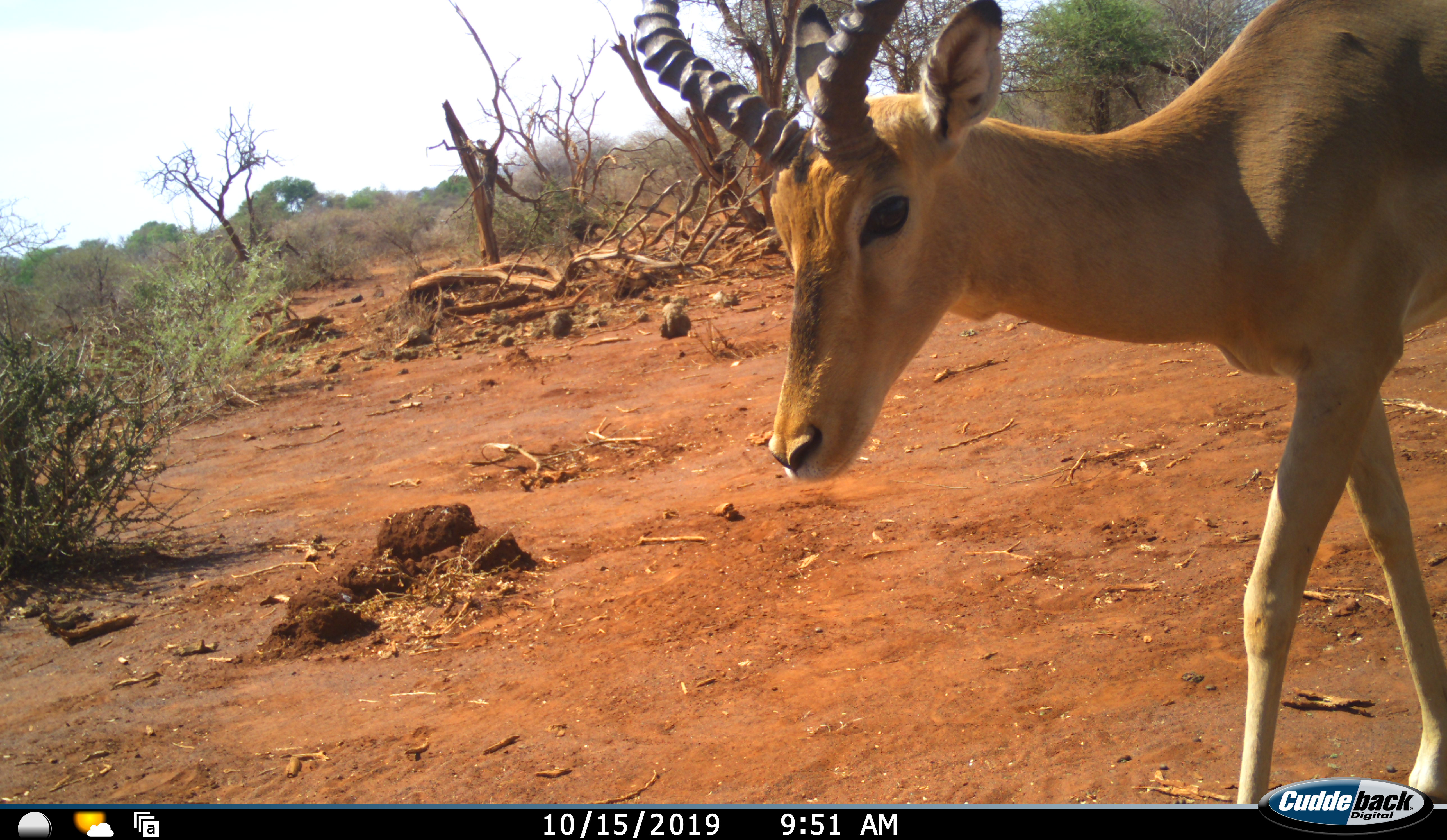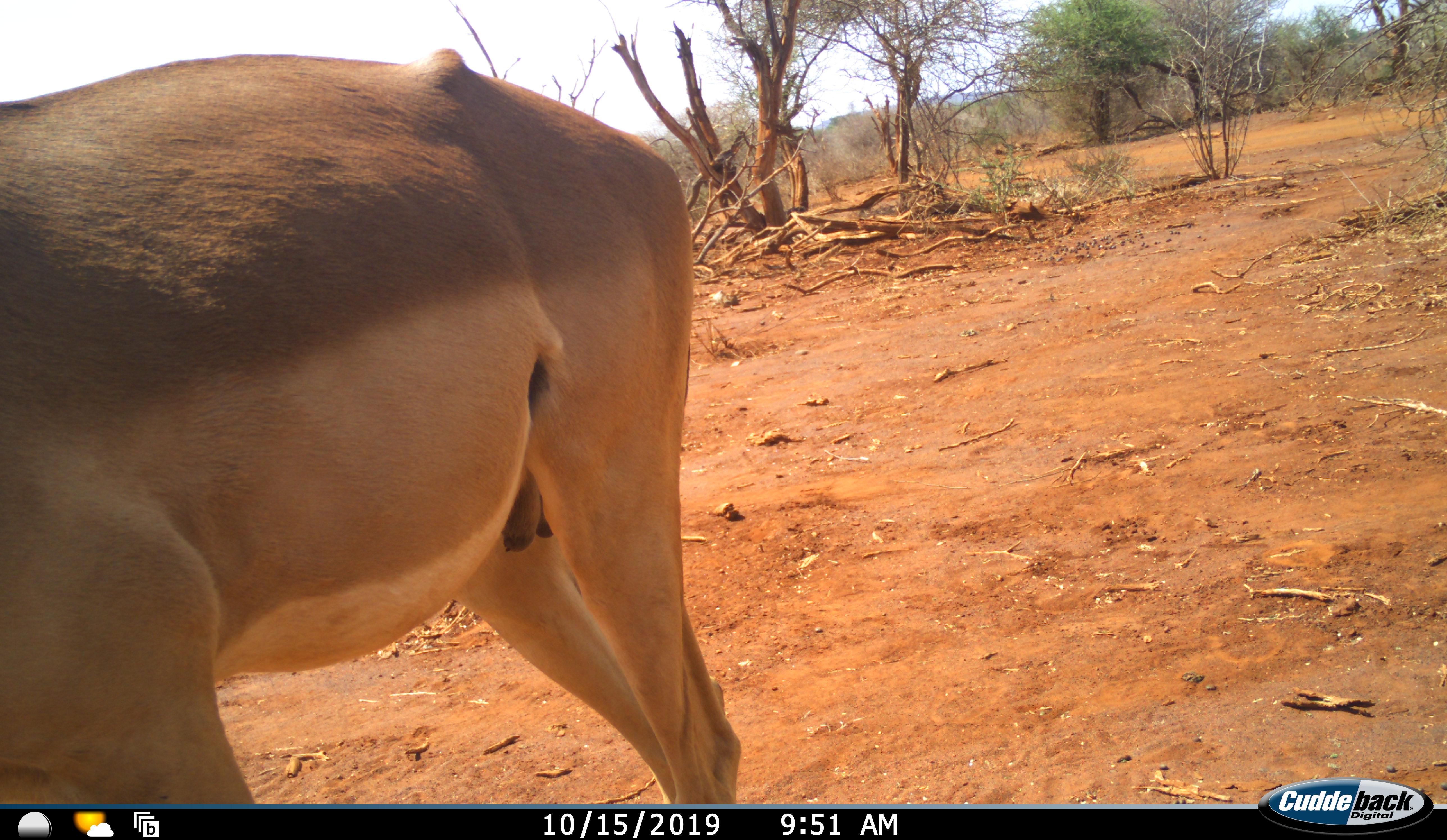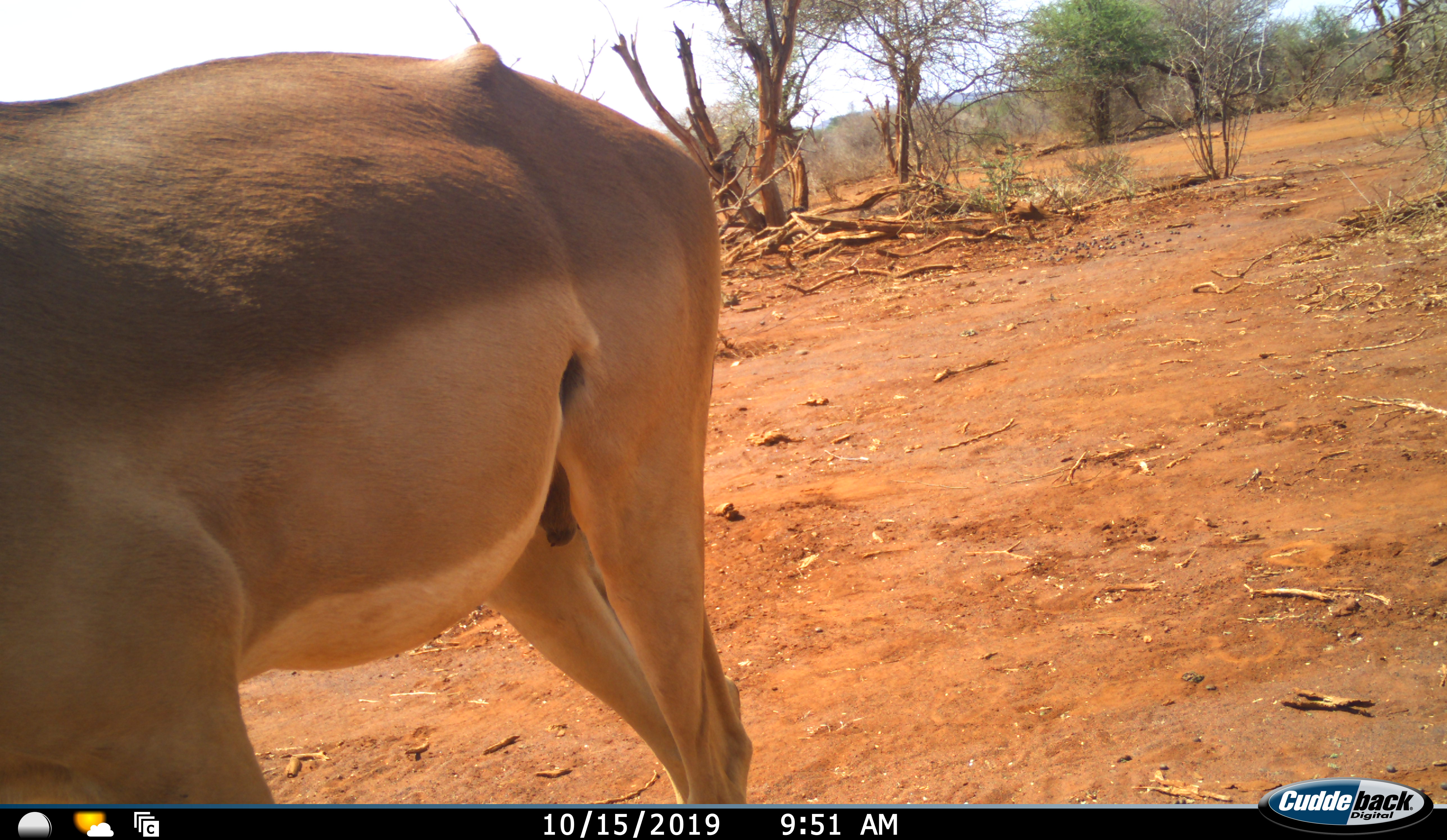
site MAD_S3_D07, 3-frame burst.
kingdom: Animalia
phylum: Chordata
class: Mammalia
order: Artiodactyla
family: Bovidae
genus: Aepyceros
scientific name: Aepyceros melampus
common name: impala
Impala (Aepyceros melampus), count 1. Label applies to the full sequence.